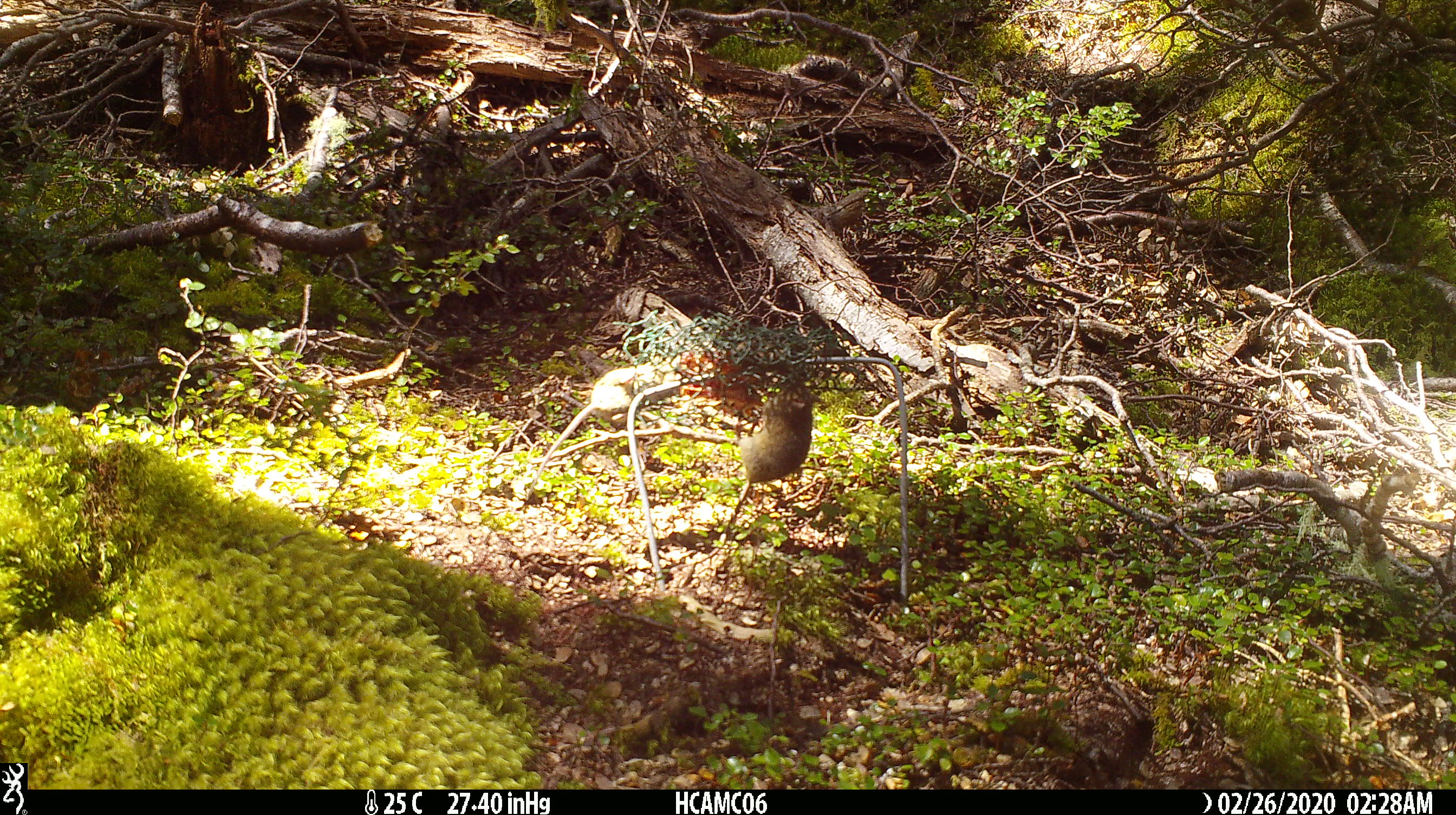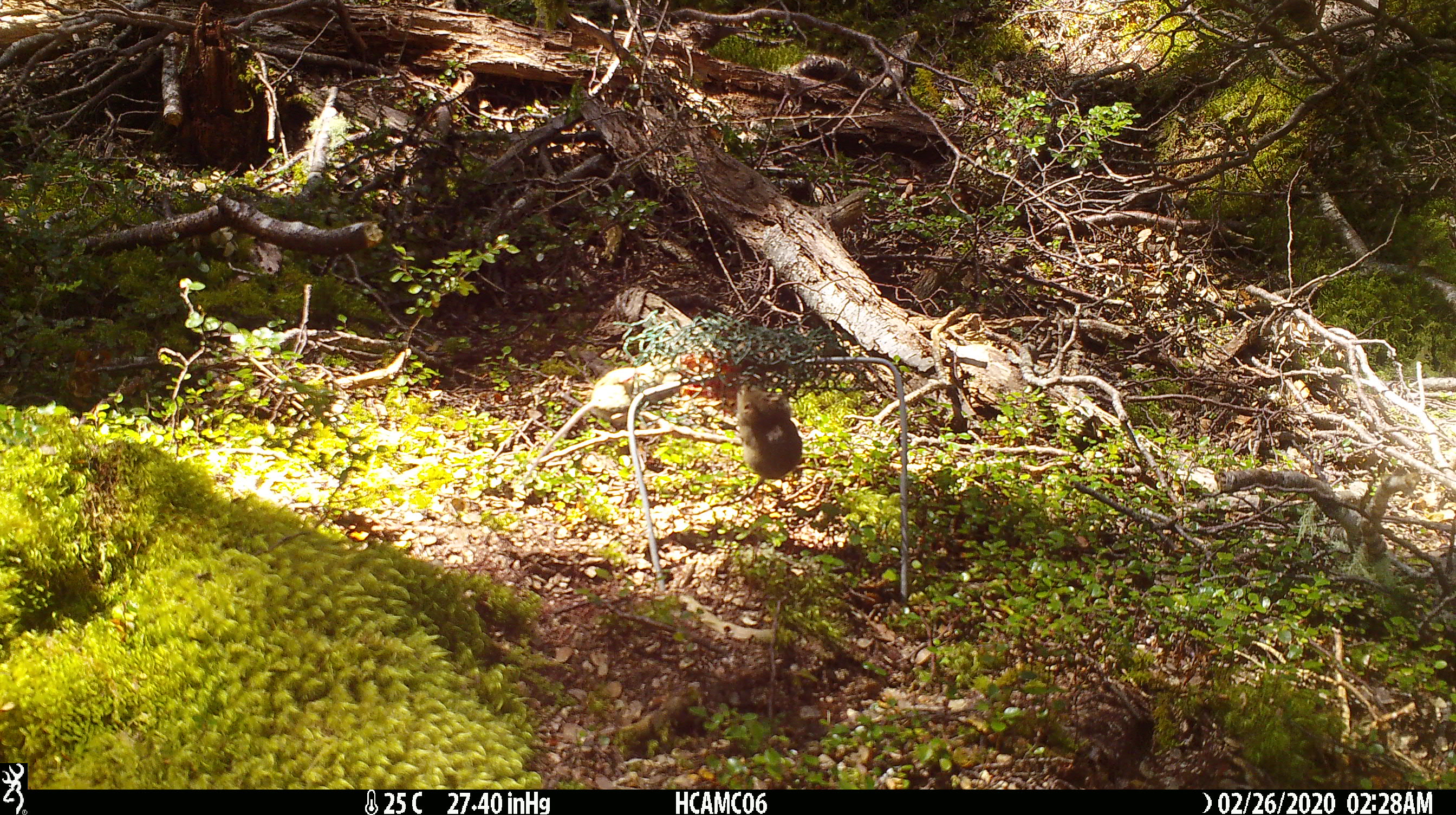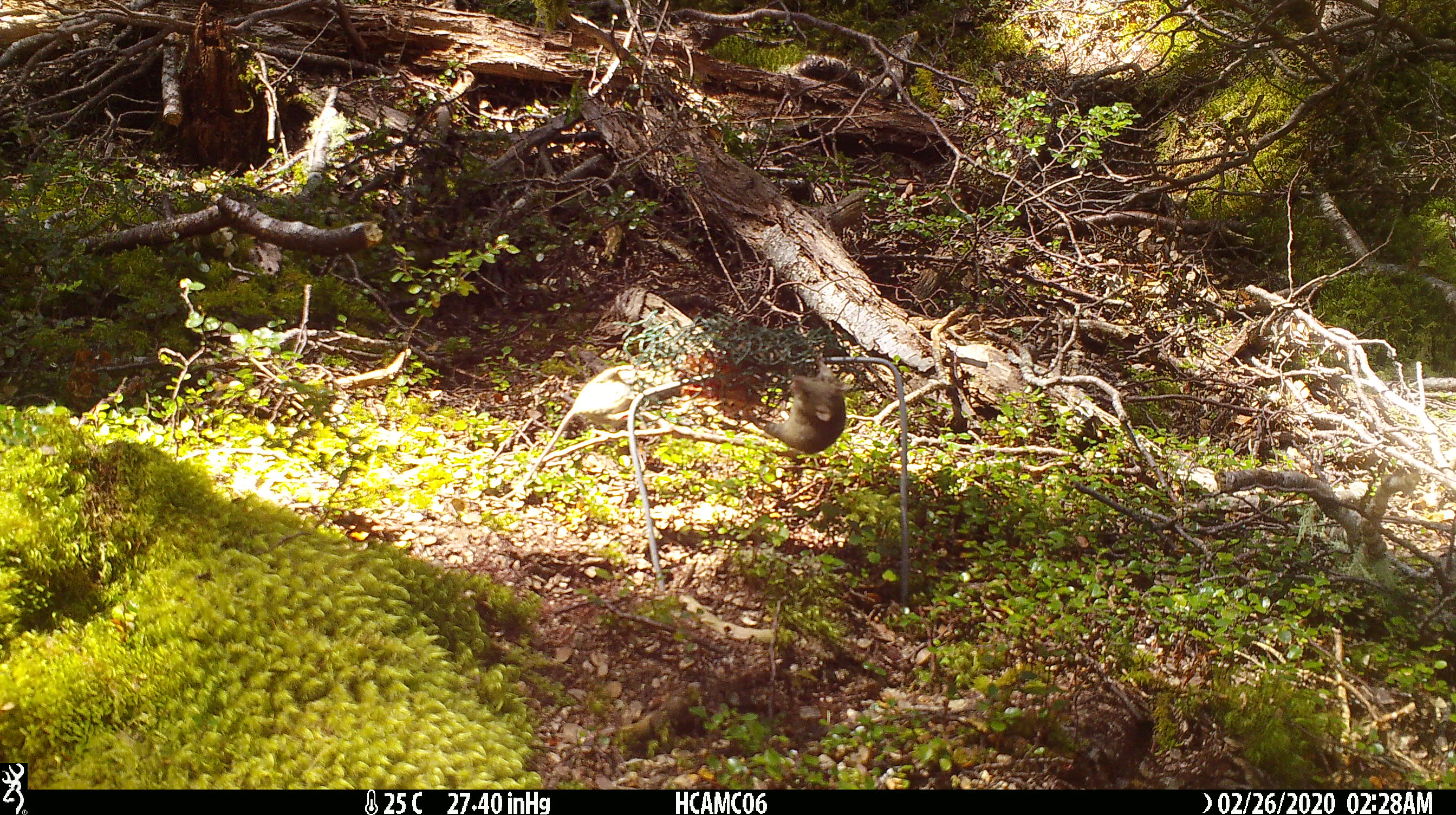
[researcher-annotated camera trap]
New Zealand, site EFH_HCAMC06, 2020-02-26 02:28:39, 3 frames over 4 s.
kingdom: Animalia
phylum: Chordata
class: Mammalia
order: Rodentia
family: Muridae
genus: Mus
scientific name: Mus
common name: mouse